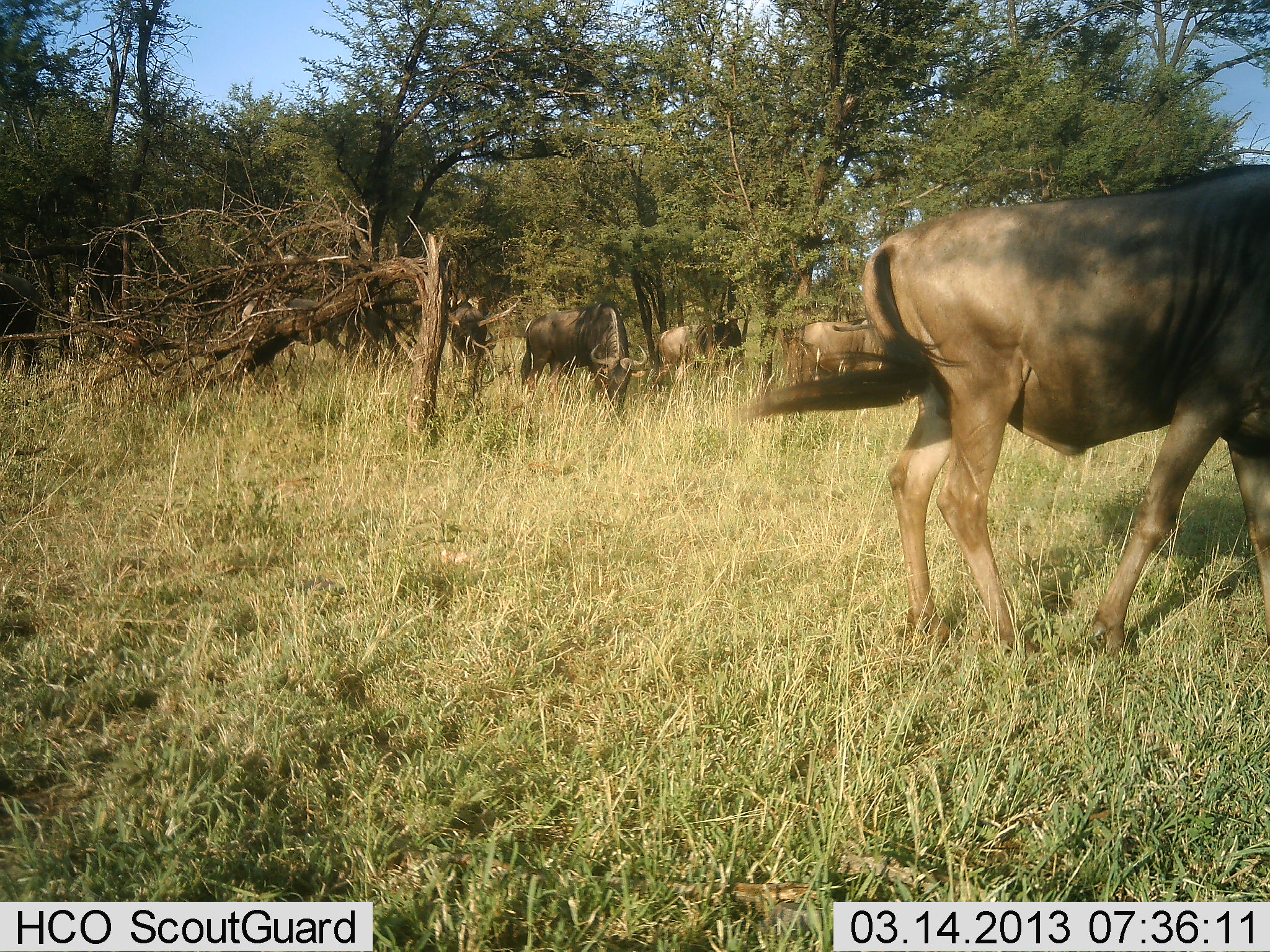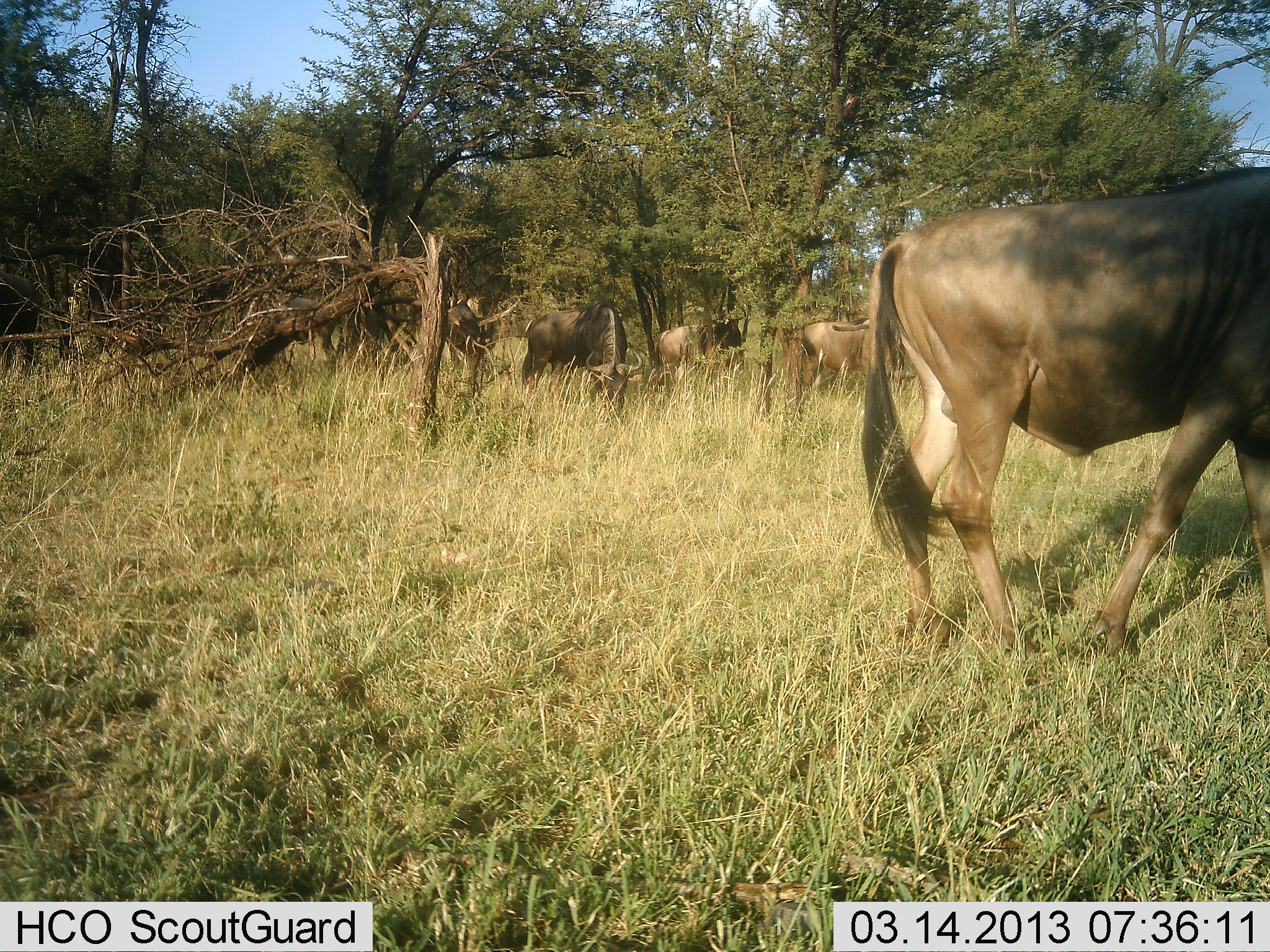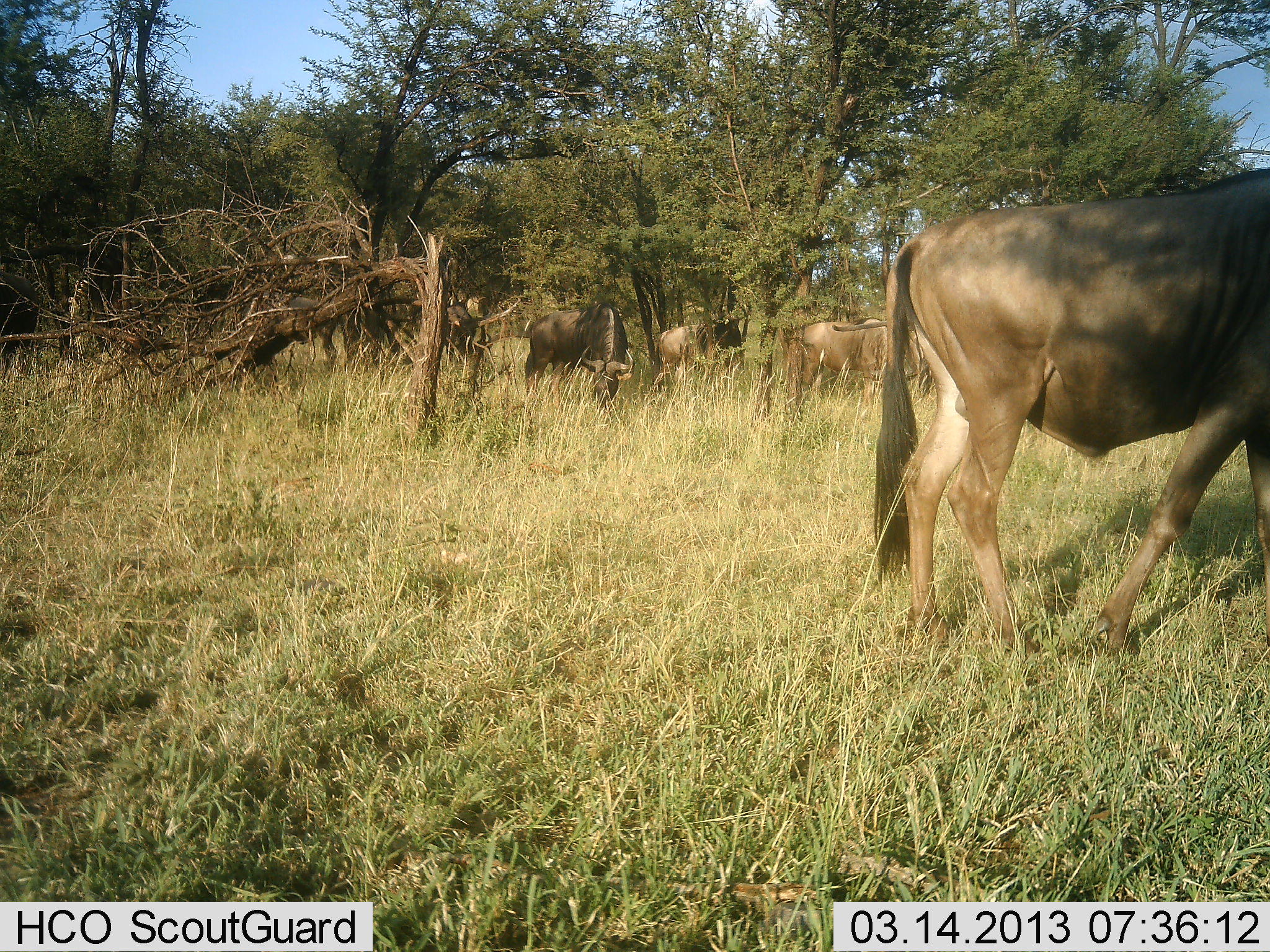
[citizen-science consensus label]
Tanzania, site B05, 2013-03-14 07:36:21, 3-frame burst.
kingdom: Animalia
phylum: Chordata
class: Mammalia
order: Artiodactyla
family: Bovidae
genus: Connochaetes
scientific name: Connochaetes taurinus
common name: blue wildebeest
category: wildebeest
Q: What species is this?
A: Wildebeest (blue wildebeest) (Connochaetes taurinus).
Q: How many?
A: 6.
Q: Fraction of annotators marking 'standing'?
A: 63%.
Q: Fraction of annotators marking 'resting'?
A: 11%.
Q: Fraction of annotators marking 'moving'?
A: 18%.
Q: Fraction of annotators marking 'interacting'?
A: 0%.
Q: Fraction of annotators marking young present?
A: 0%.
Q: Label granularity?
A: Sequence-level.